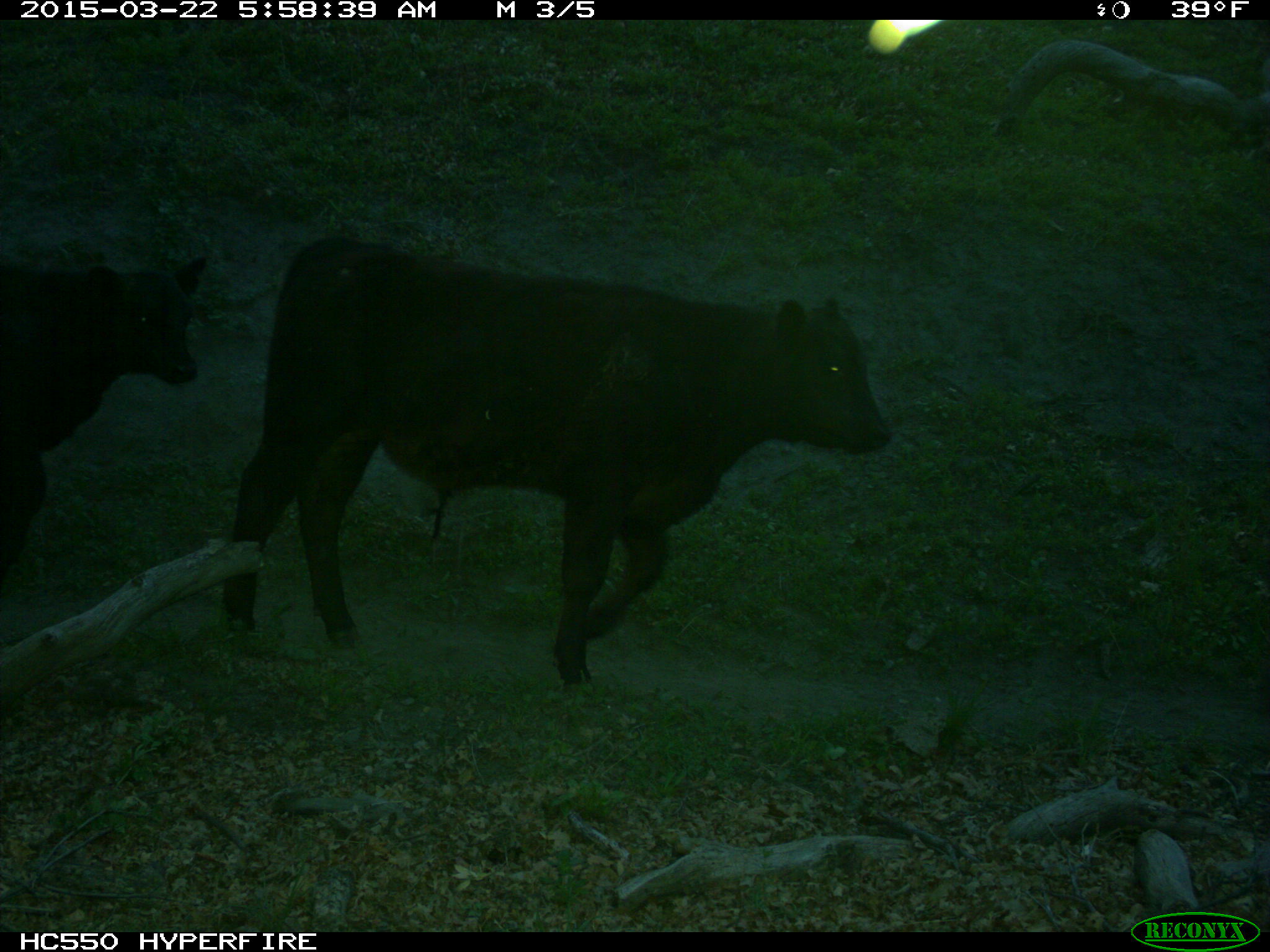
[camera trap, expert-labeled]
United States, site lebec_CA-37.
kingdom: Animalia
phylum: Chordata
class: Mammalia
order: Artiodactyla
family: Bovidae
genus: Bos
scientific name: Bos taurus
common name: domestic cow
Bos taurus (domestic cow).